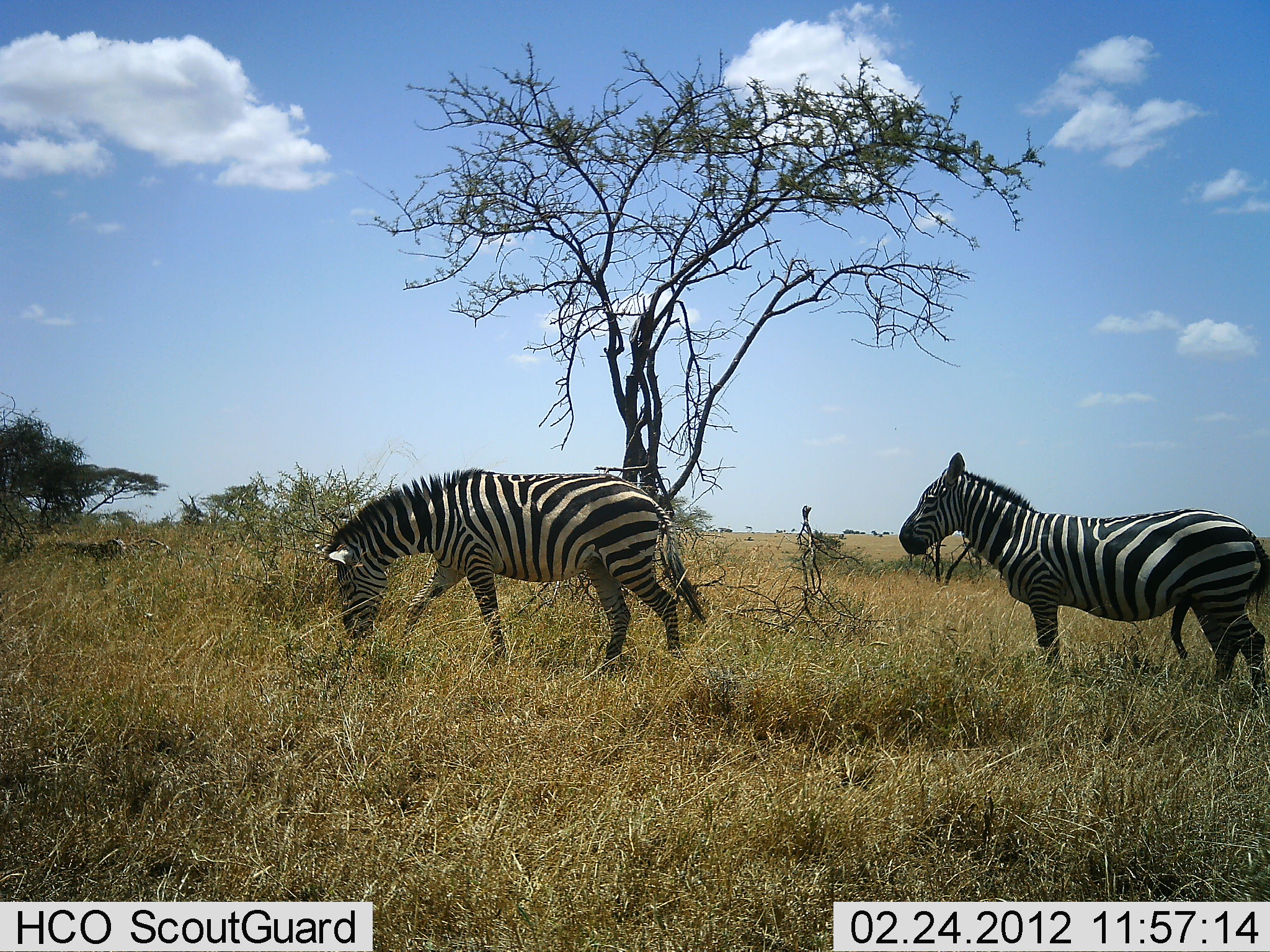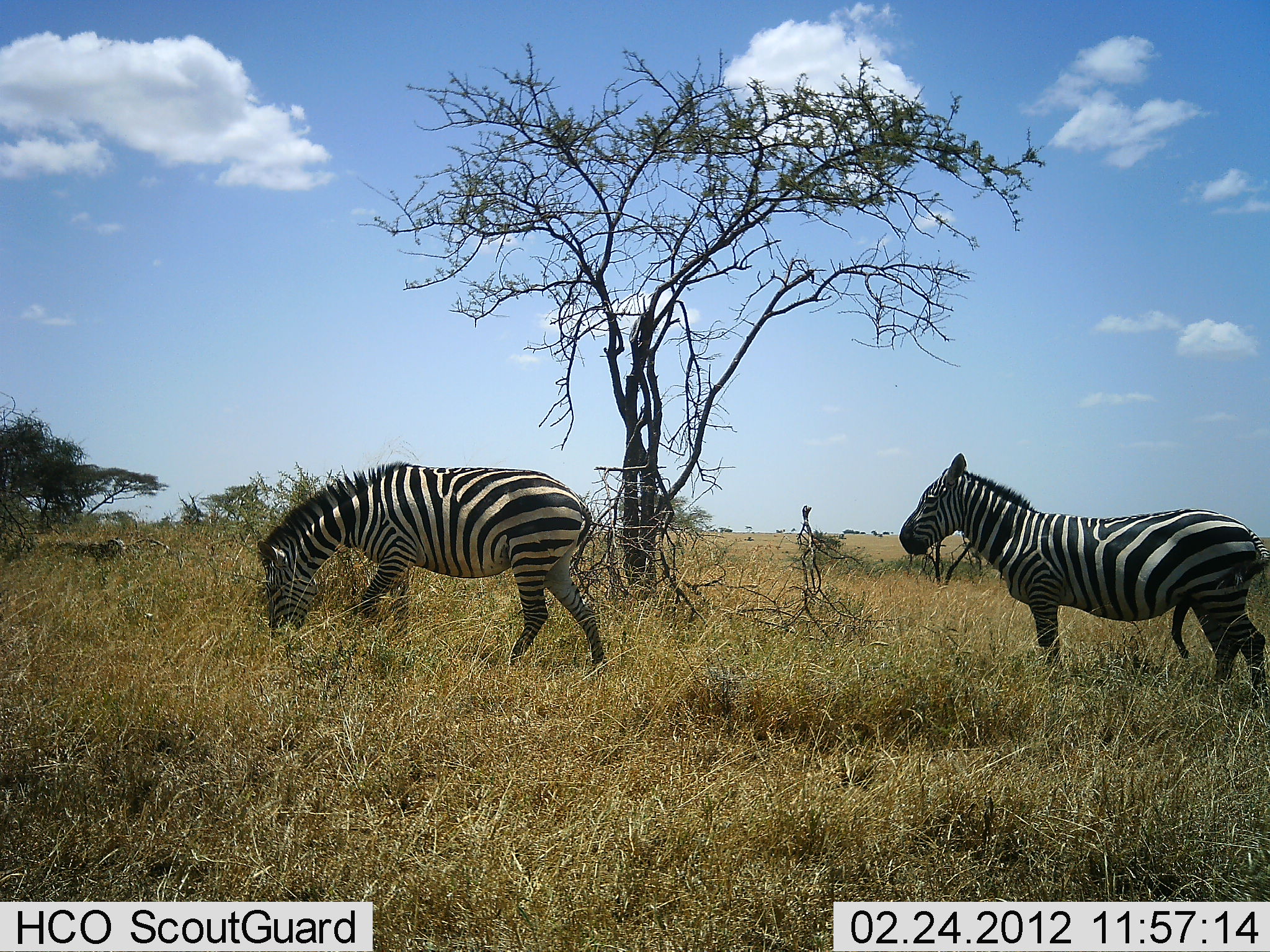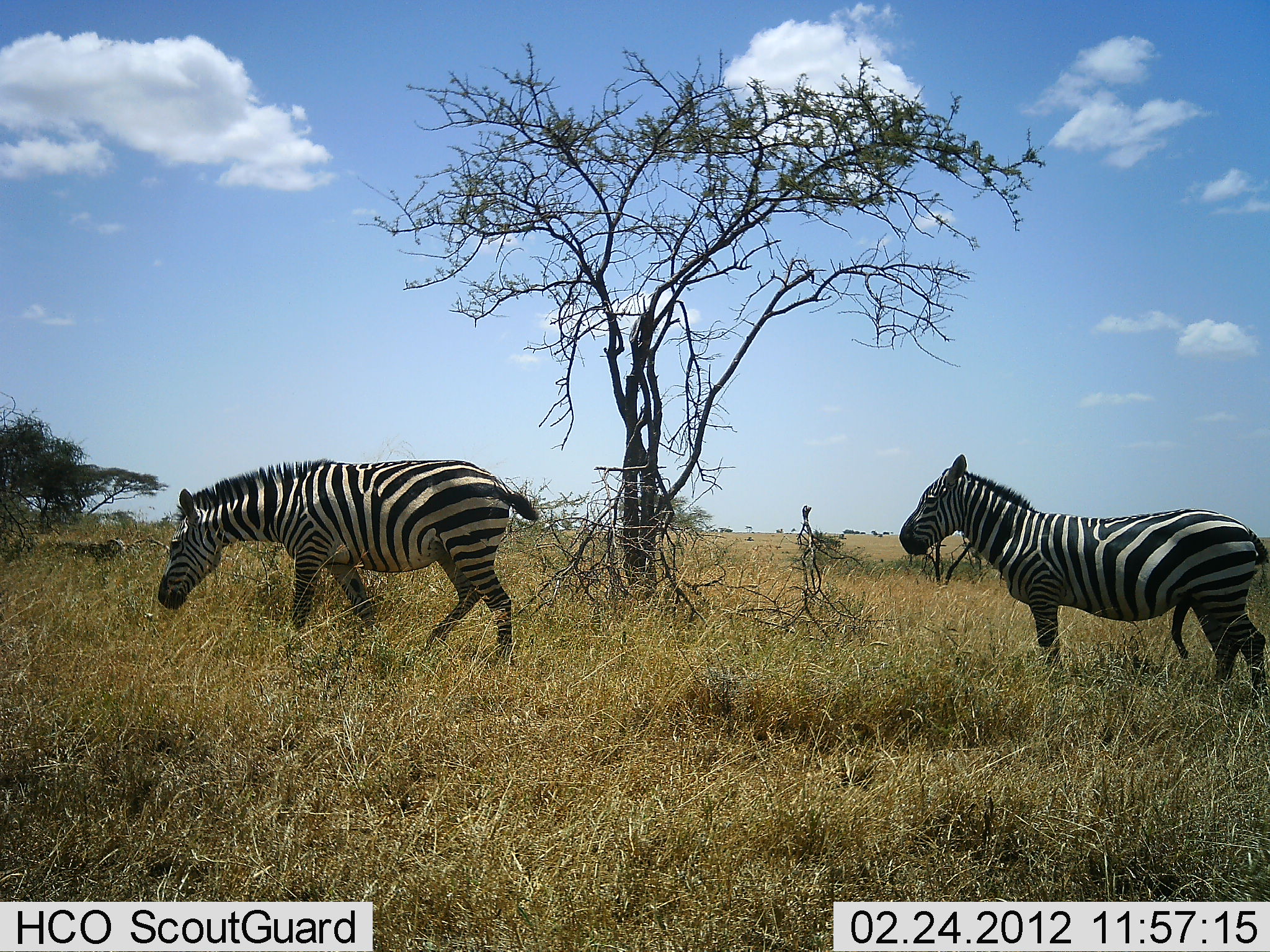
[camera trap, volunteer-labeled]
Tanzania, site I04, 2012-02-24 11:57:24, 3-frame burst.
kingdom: Animalia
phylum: Chordata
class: Mammalia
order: Perissodactyla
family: Equidae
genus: Equus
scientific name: Equus quagga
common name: plains zebra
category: zebra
Zebra (plains zebra) (Equus quagga), count 2. Behavior (volunteer vote fractions): standing 87%, resting 4%, moving 57%, interacting 0%. Young present (vote fraction): 0%. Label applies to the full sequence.